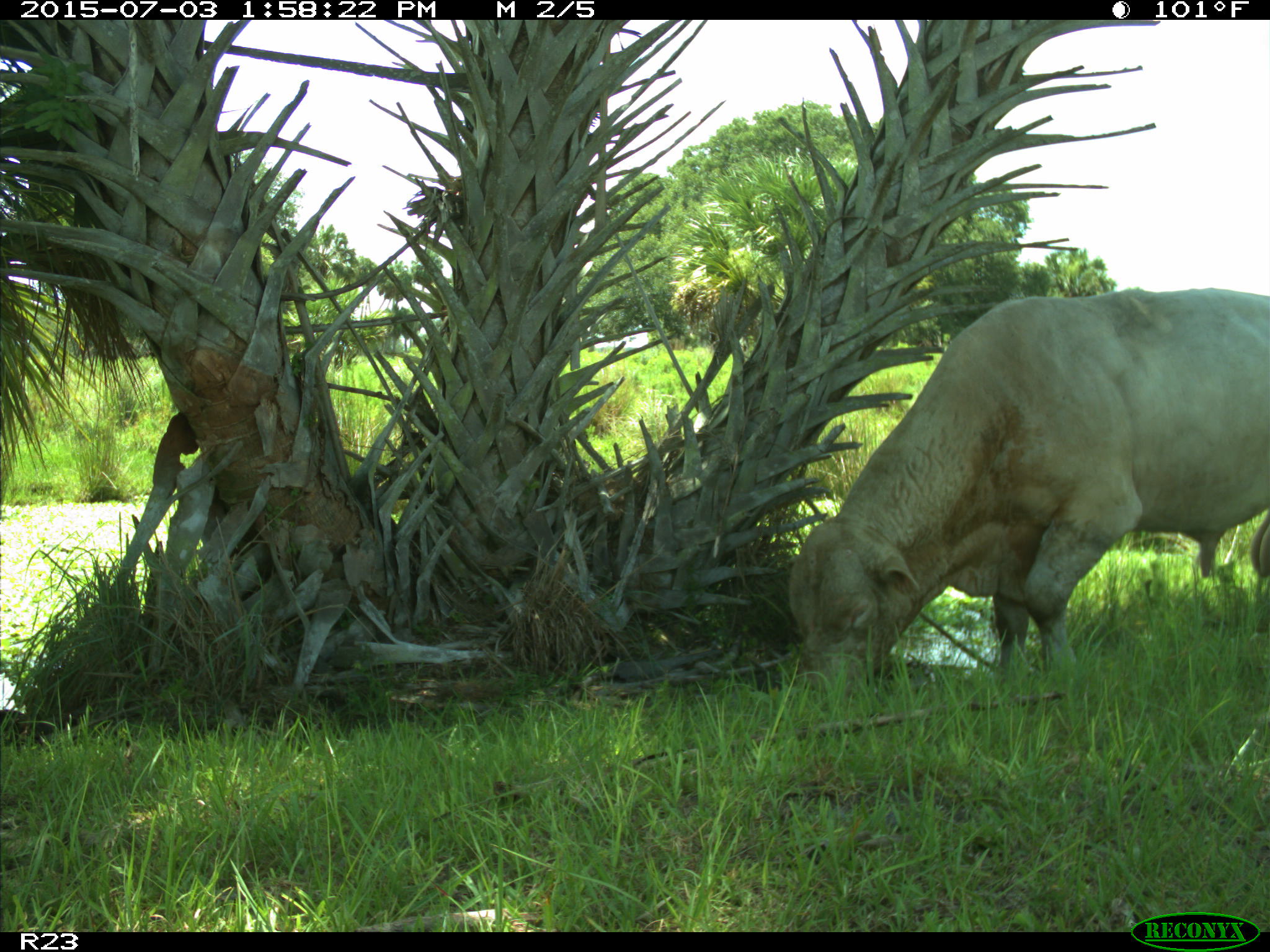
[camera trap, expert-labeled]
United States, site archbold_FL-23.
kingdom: Animalia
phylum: Chordata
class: Mammalia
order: Artiodactyla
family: Bovidae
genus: Bos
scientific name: Bos taurus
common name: domestic cow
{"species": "Bos taurus (domestic cow)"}